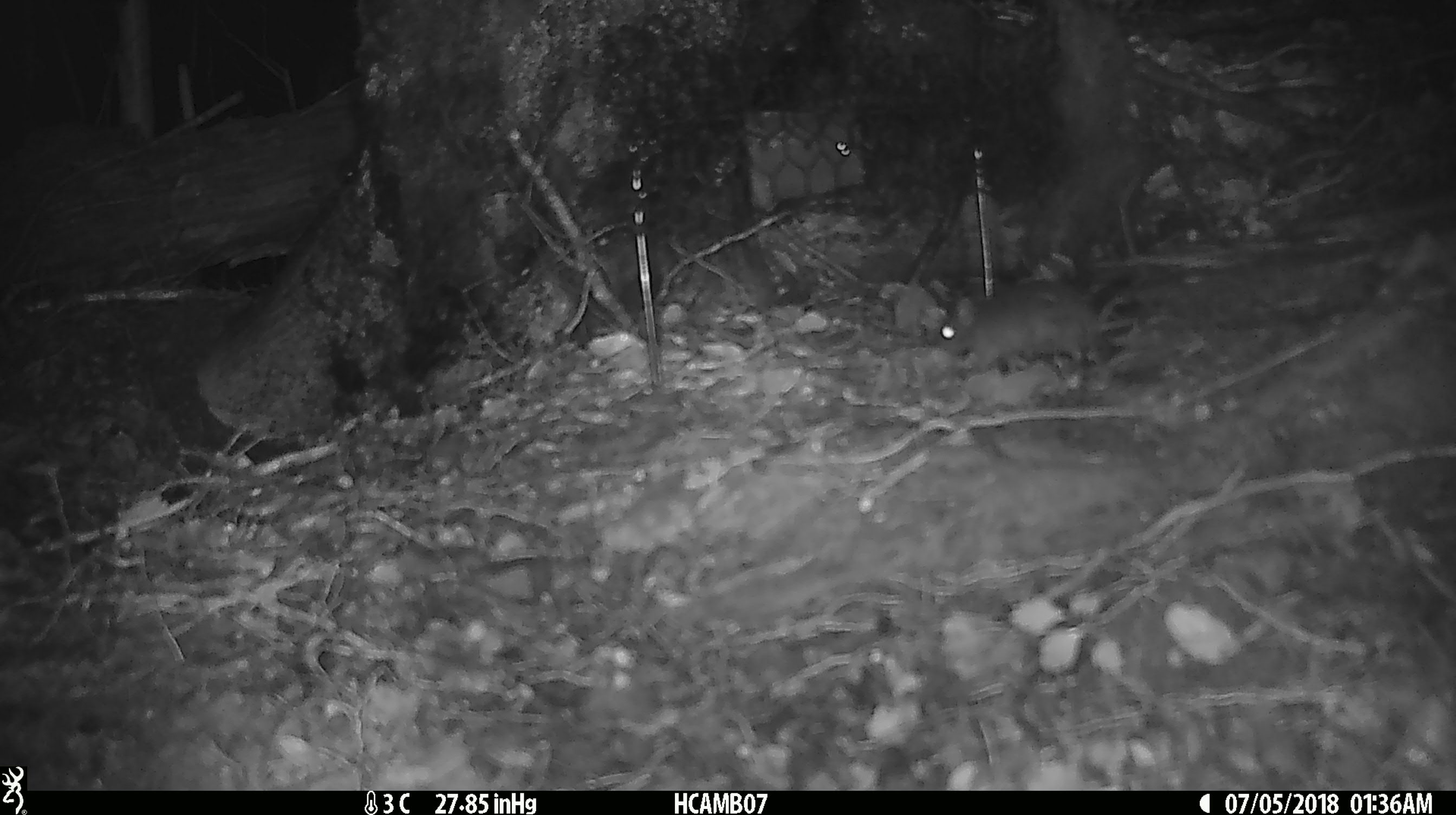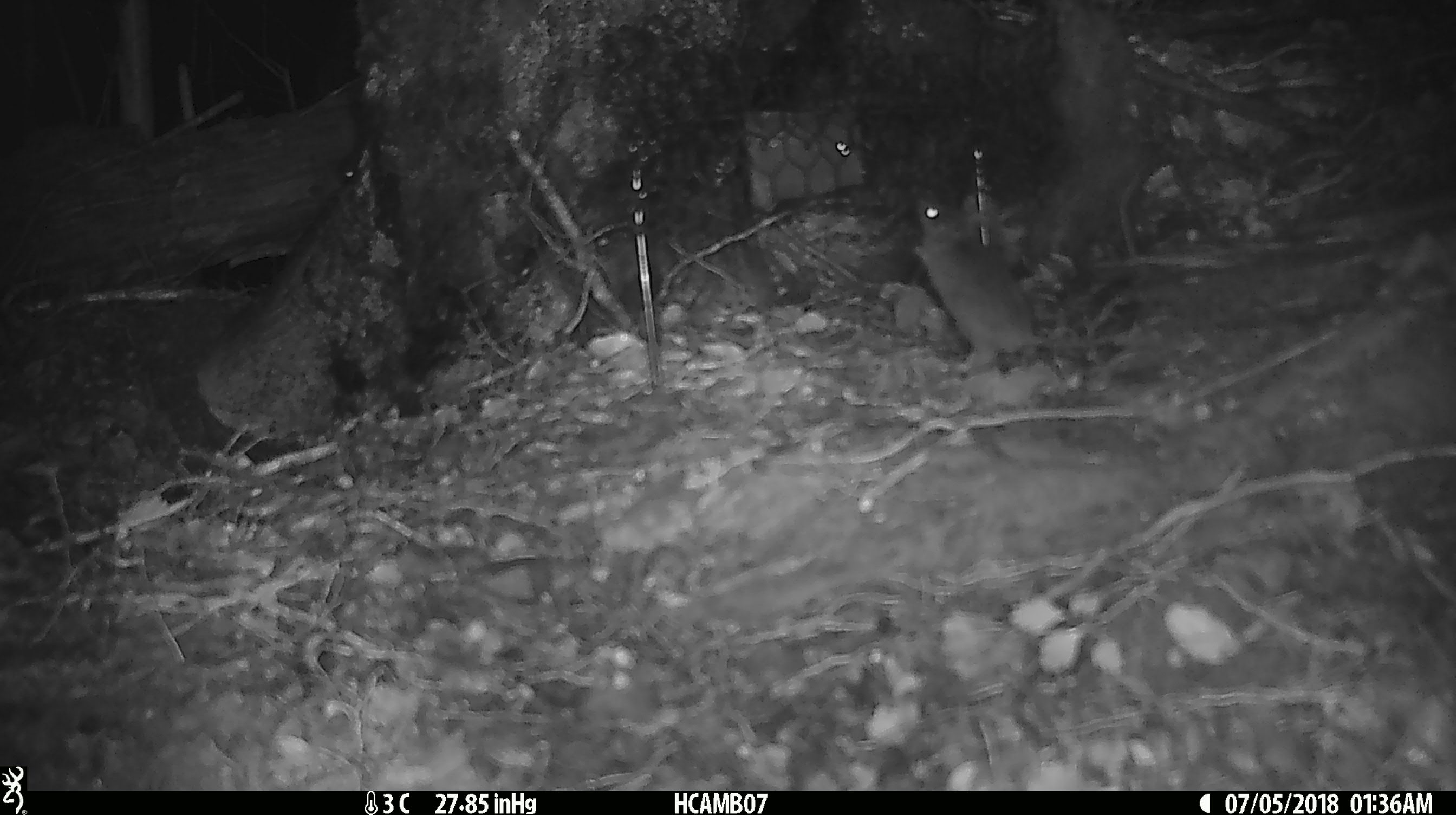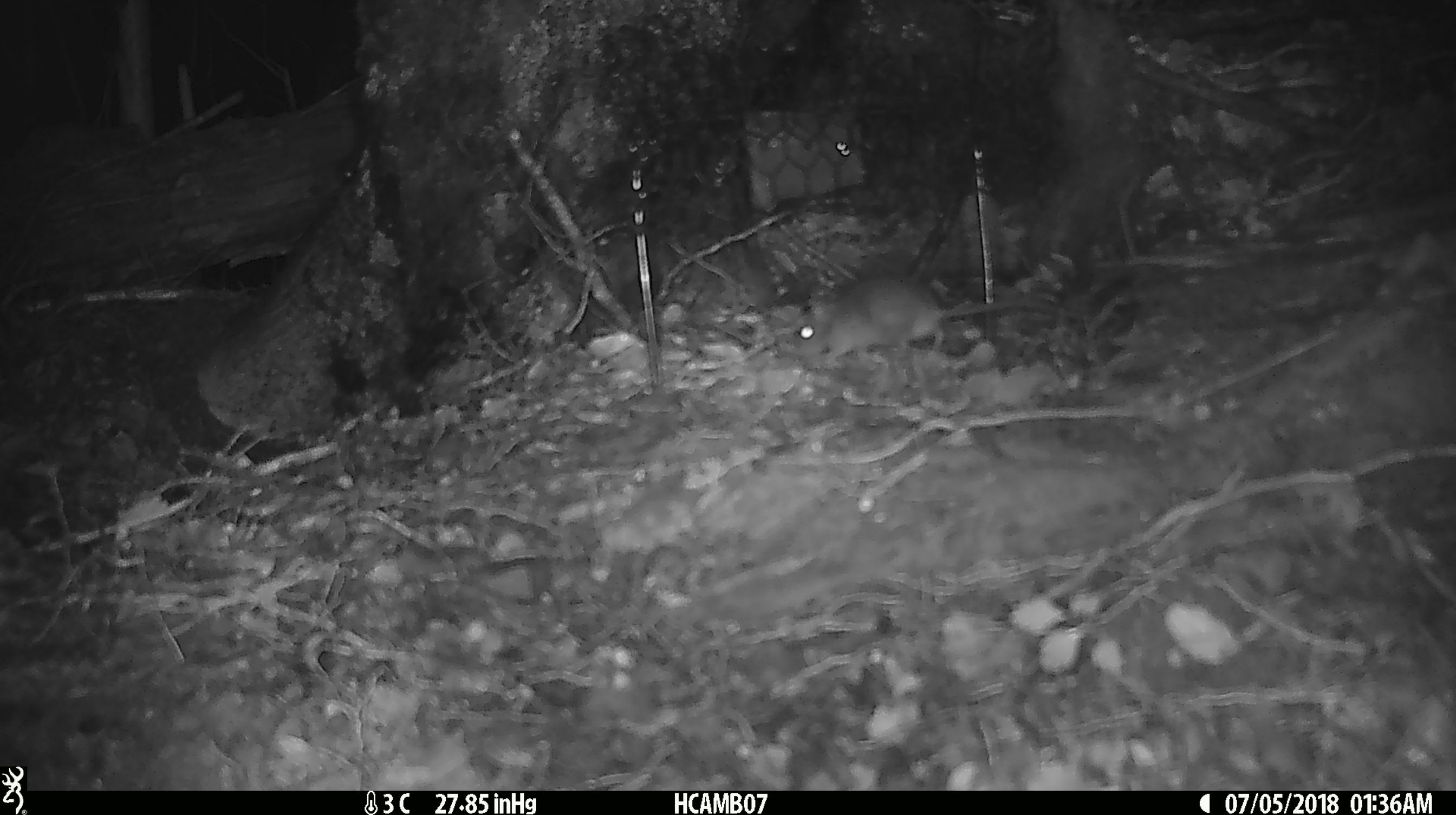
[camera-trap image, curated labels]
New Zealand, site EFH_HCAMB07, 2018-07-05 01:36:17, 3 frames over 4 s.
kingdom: Animalia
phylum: Chordata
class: Mammalia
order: Rodentia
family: Muridae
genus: Mus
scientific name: Mus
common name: mouse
Mouse (Mus).